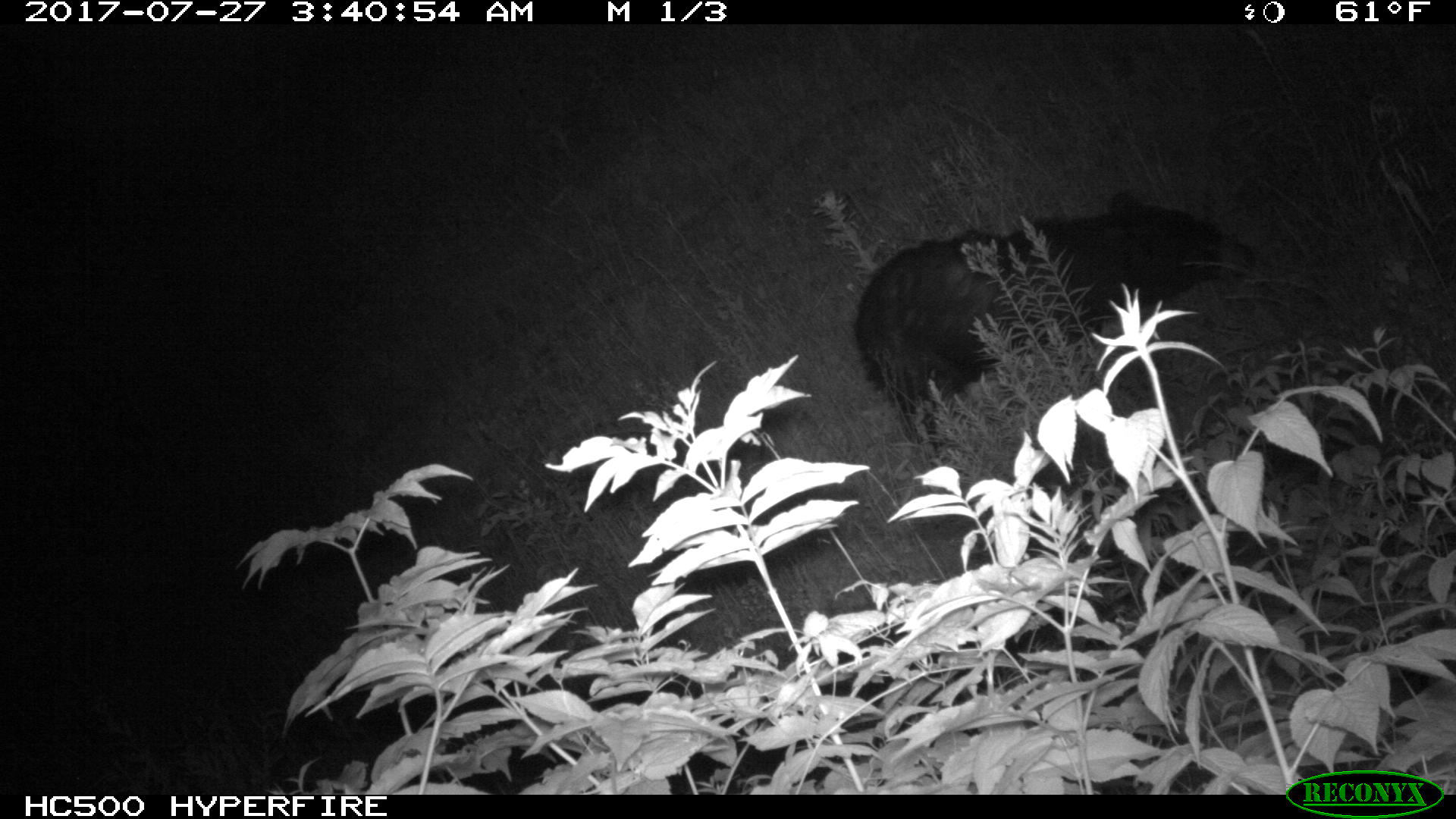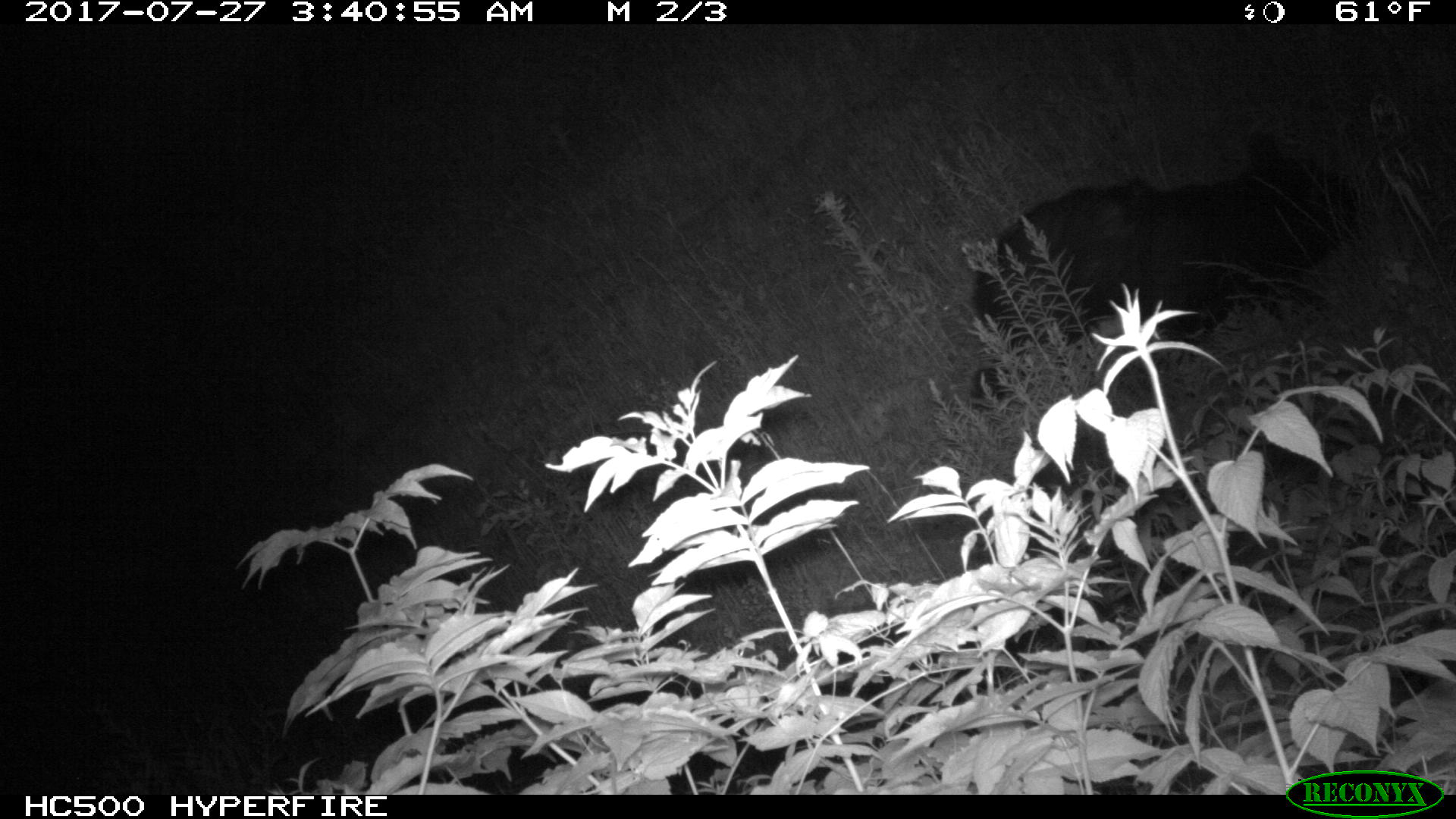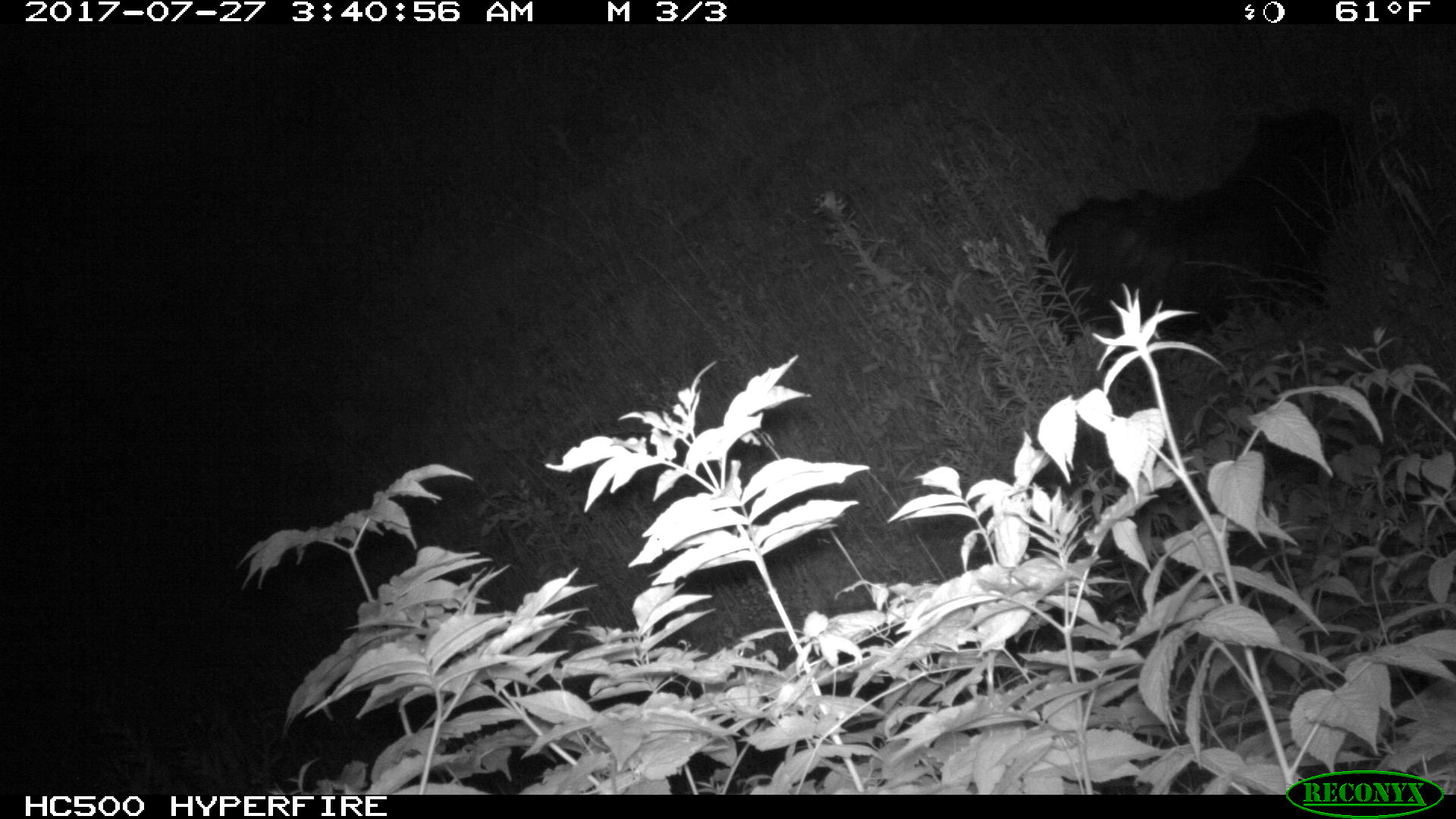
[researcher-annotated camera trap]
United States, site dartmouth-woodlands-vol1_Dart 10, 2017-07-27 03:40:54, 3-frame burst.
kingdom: Animalia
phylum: Chordata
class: Mammalia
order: Carnivora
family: Ursidae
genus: Ursus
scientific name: Ursus americanus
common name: black bear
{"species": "black bear (Ursus americanus)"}